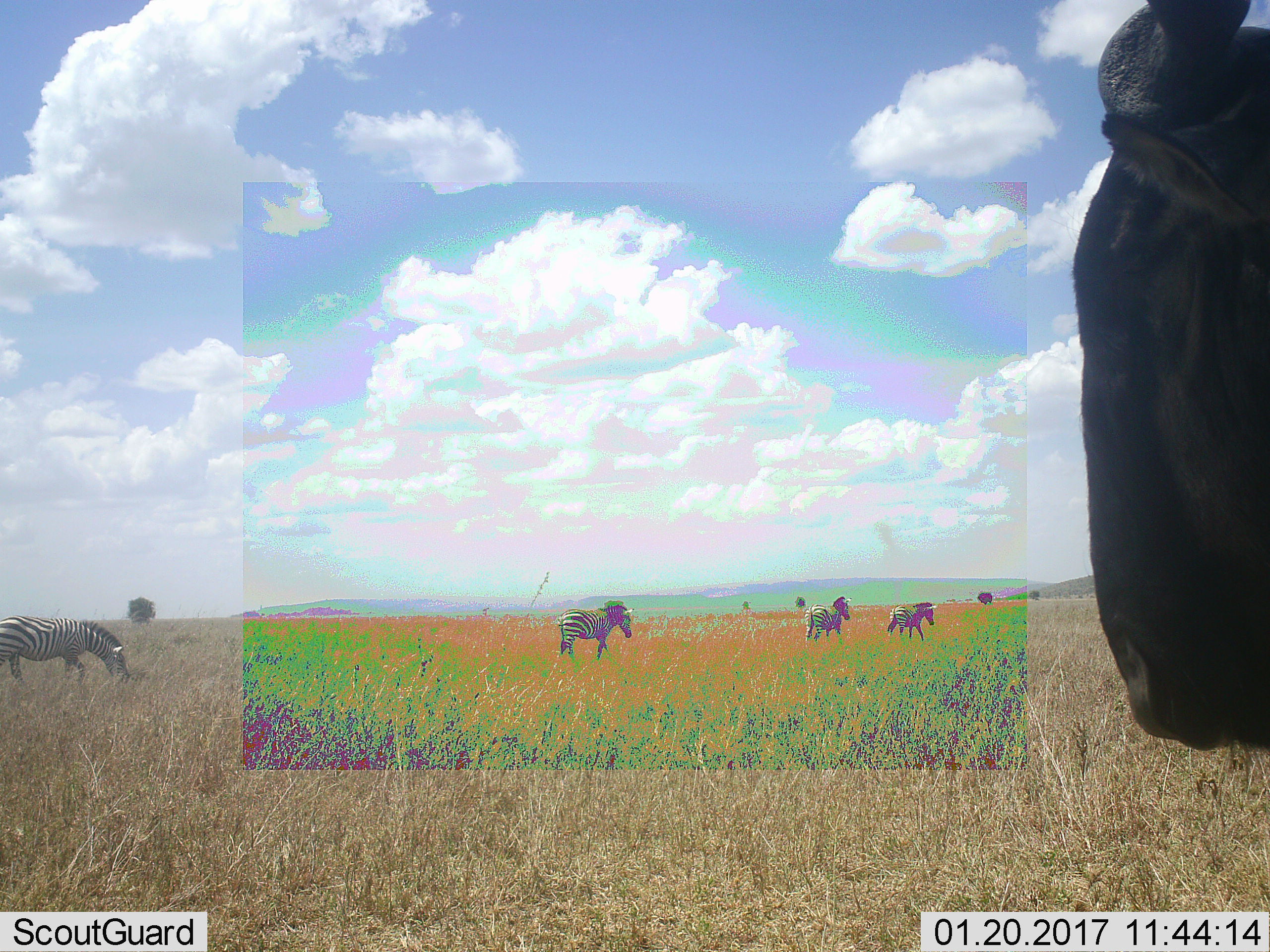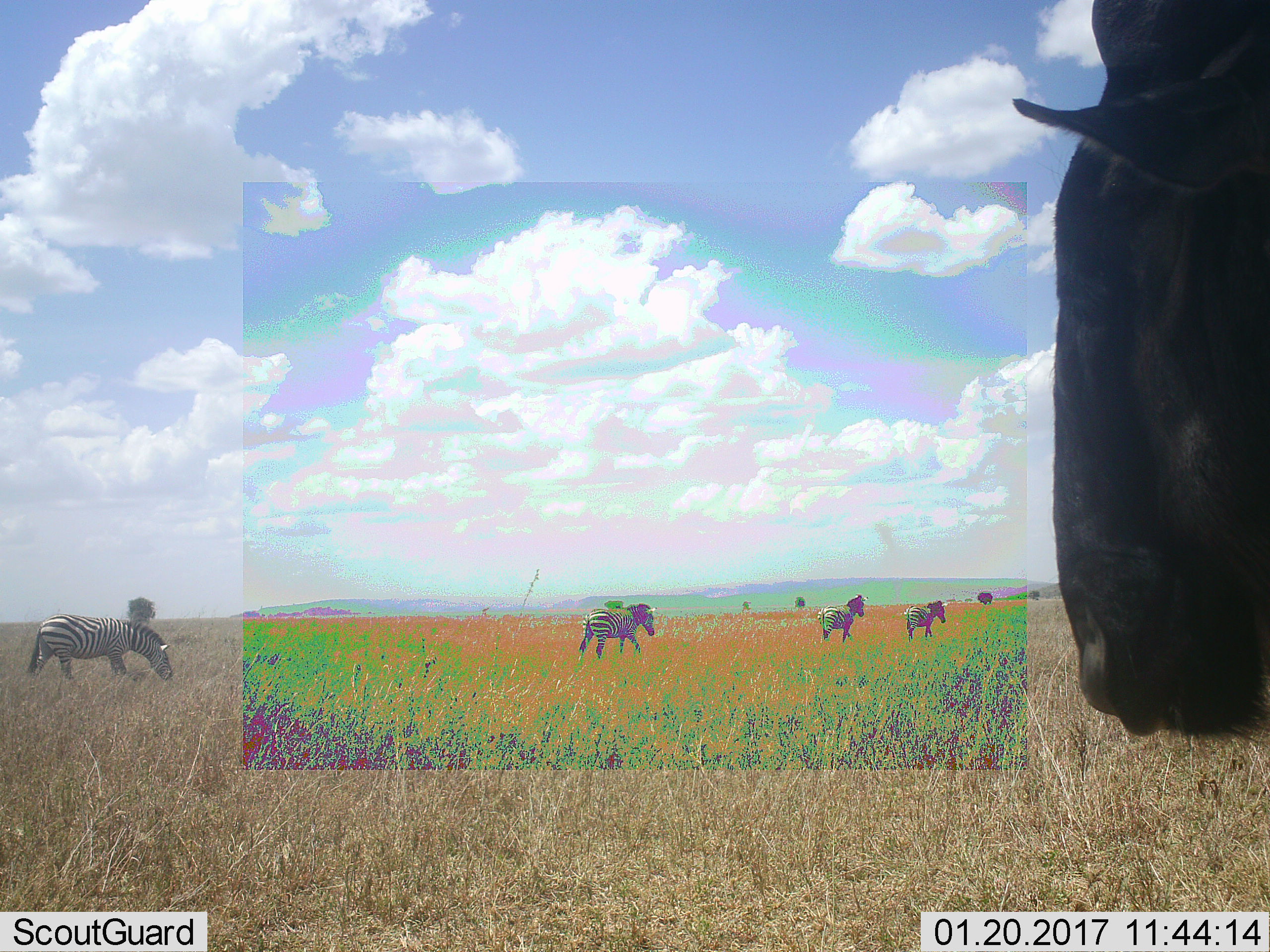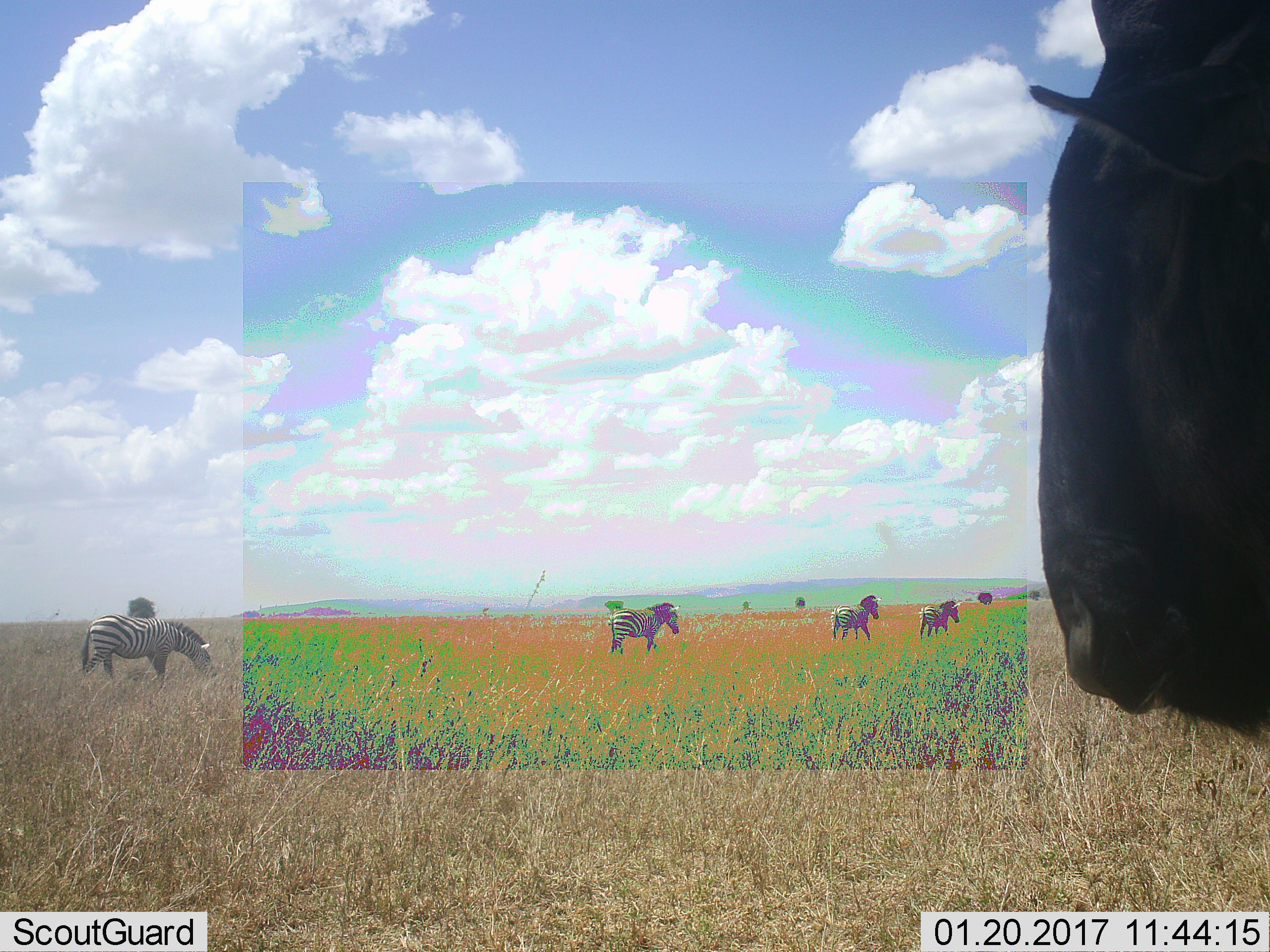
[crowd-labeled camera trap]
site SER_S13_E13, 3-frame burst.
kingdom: Animalia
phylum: Chordata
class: Mammalia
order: Artiodactyla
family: Bovidae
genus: Connochaetes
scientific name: Connochaetes taurinus taurinus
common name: blue wildebeest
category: wildebeestblue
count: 1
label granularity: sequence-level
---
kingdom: Animalia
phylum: Chordata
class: Mammalia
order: Perissodactyla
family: Equidae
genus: Equus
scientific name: Equus quagga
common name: plains zebra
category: zebraplains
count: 4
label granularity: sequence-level